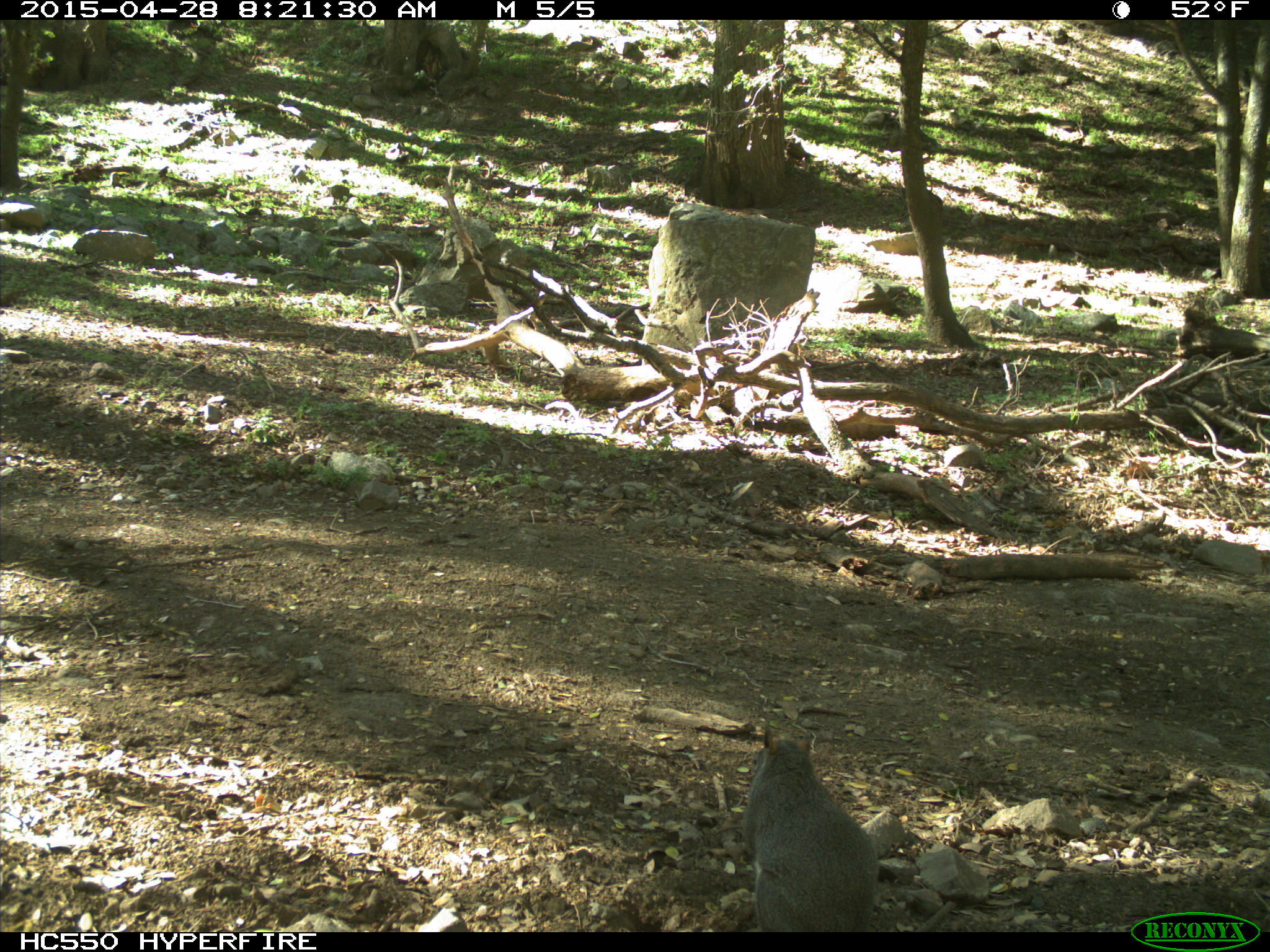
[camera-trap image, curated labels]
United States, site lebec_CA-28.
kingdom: Animalia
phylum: Chordata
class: Mammalia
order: Rodentia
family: Sciuridae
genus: Sciurus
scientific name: Sciurus carolinensis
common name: eastern gray squirrel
Sciurus carolinensis (eastern gray squirrel).